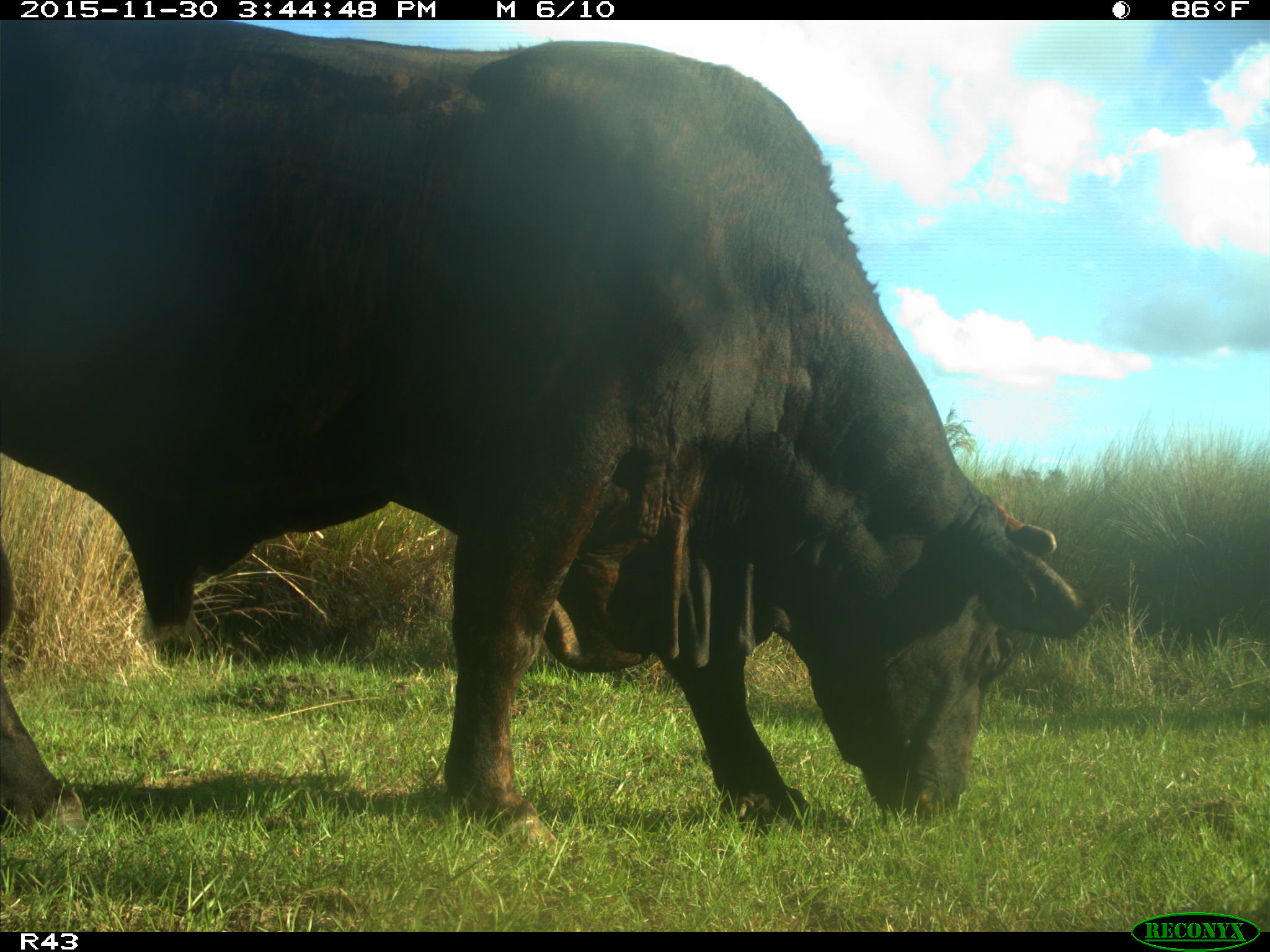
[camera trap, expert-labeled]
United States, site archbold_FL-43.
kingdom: Animalia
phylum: Chordata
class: Mammalia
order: Artiodactyla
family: Bovidae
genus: Bos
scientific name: Bos taurus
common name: domestic cow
Bos taurus (domestic cow).